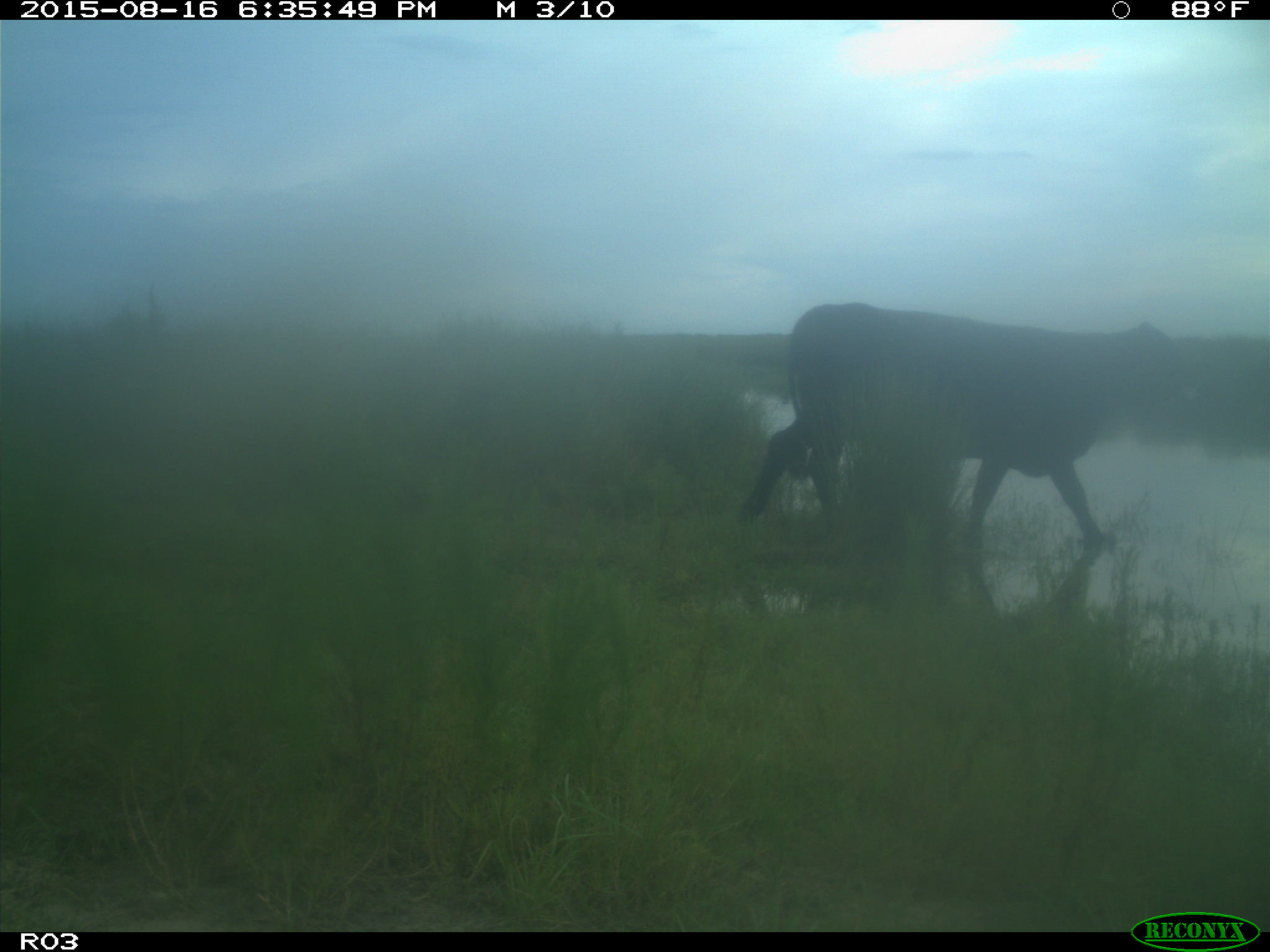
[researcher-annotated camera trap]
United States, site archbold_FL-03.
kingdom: Animalia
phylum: Chordata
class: Mammalia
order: Artiodactyla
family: Bovidae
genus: Bos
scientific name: Bos taurus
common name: domestic cow